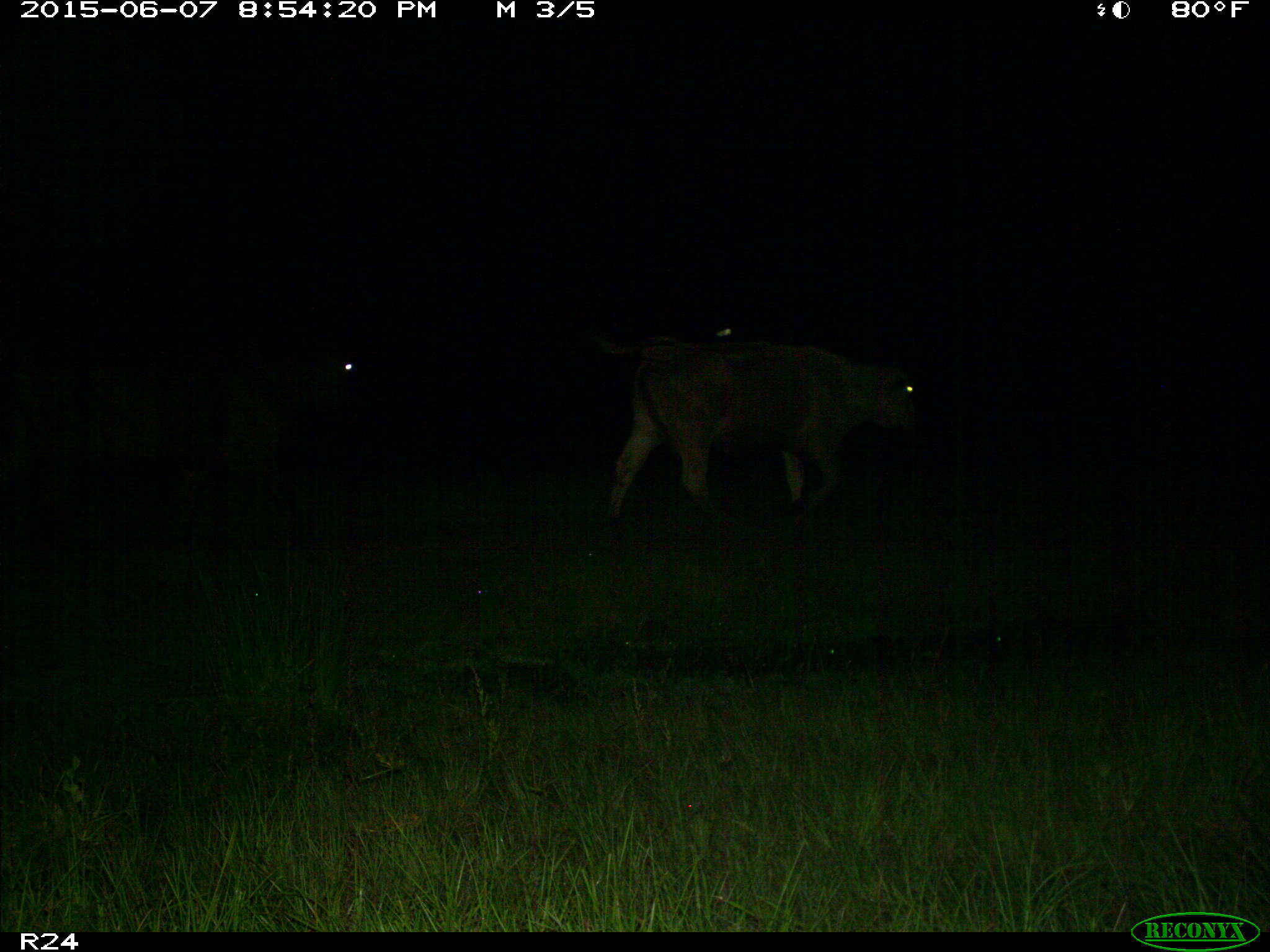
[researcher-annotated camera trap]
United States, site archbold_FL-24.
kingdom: Animalia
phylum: Chordata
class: Mammalia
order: Artiodactyla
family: Bovidae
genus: Bos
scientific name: Bos taurus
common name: domestic cow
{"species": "Bos taurus (domestic cow)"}